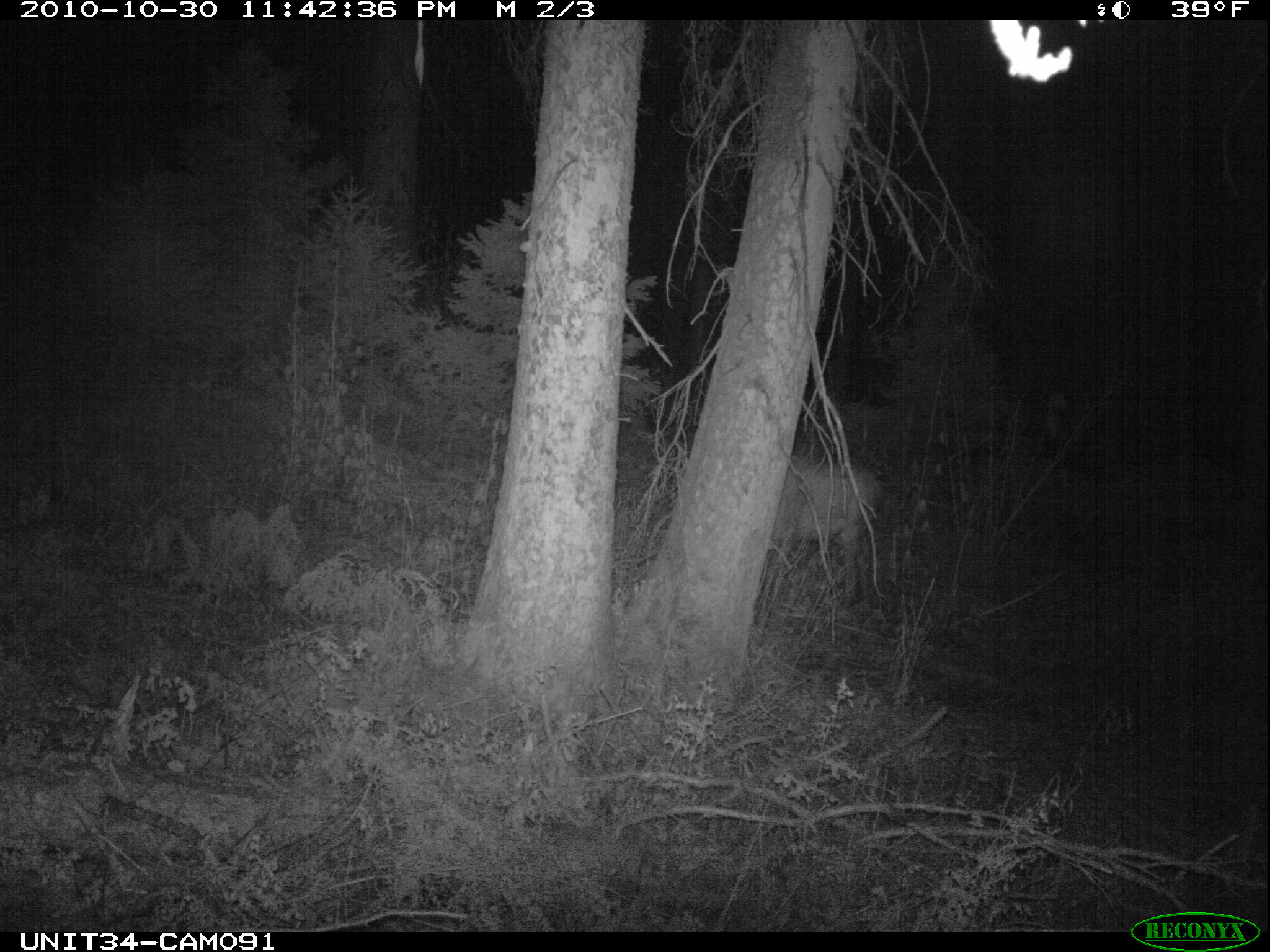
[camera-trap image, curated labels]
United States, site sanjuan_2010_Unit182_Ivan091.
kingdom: Animalia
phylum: Chordata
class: Mammalia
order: Artiodactyla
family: Cervidae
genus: Cervus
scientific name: Cervus elaphus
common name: red deer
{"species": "Cervus elaphus (red deer)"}